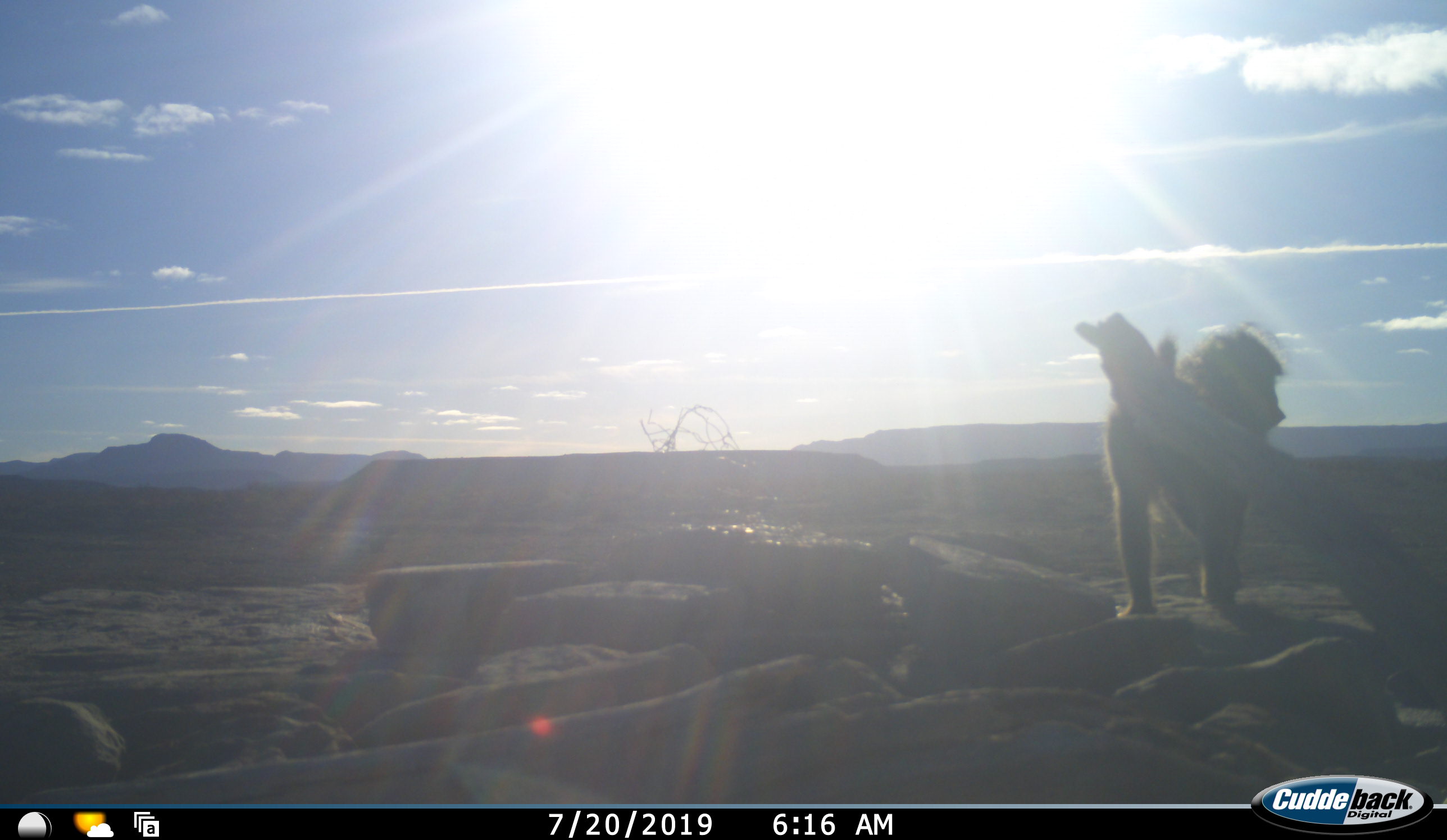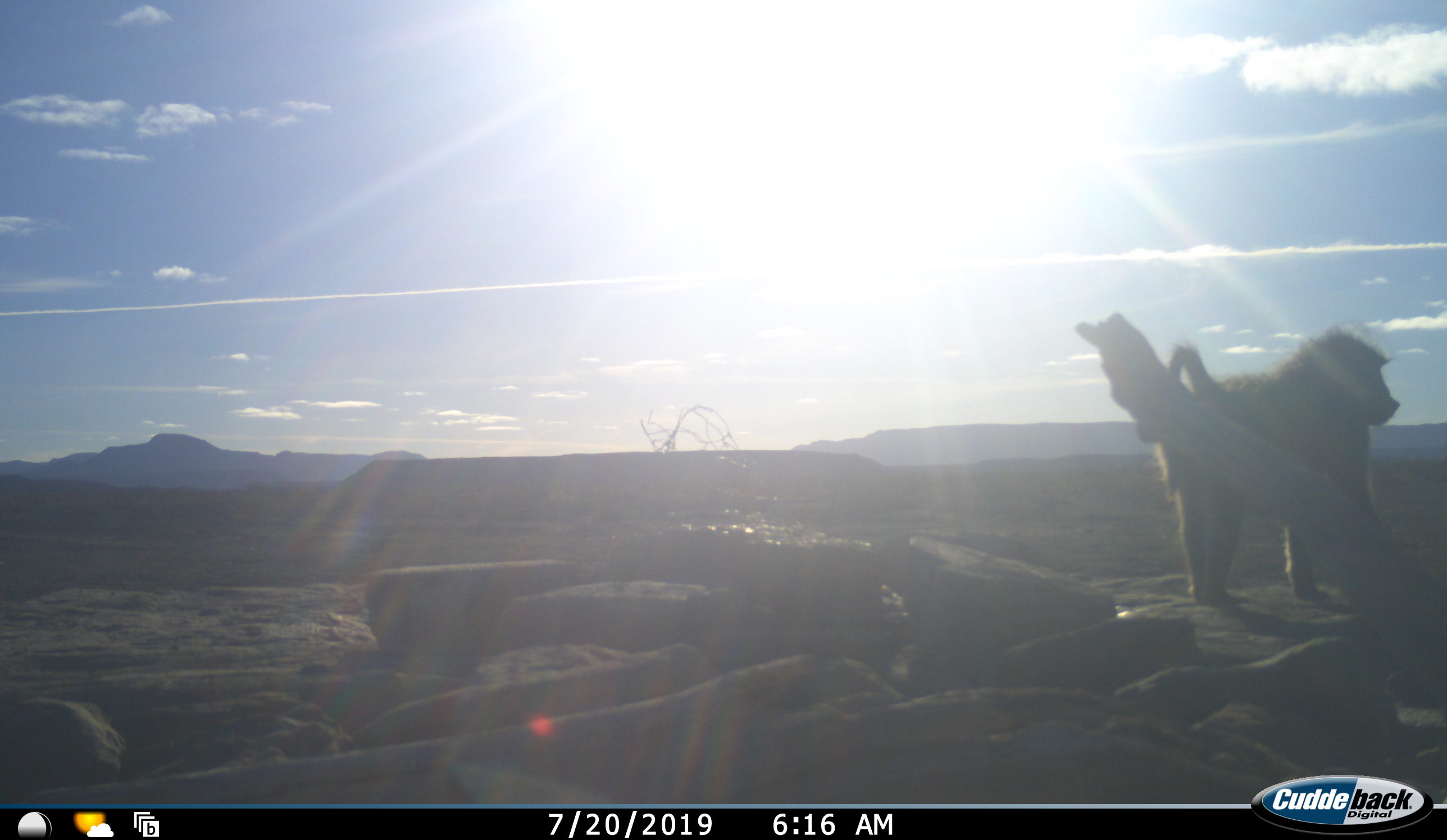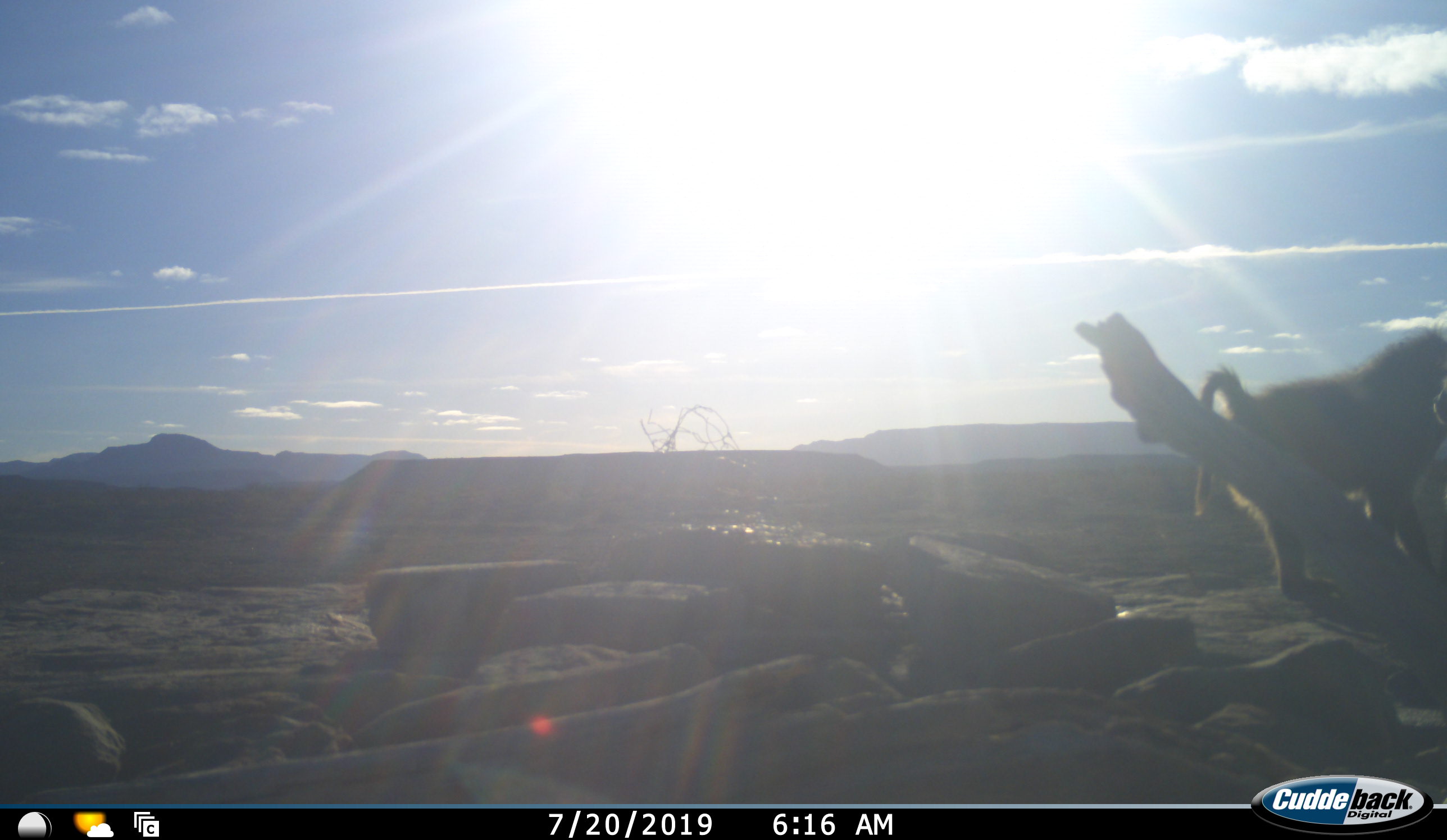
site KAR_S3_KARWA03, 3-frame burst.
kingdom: Animalia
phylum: Chordata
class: Mammalia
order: Primates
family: Cercopithecidae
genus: Papio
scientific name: Papio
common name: baboon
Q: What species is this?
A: Baboon (Papio).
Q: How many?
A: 1.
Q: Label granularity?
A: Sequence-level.